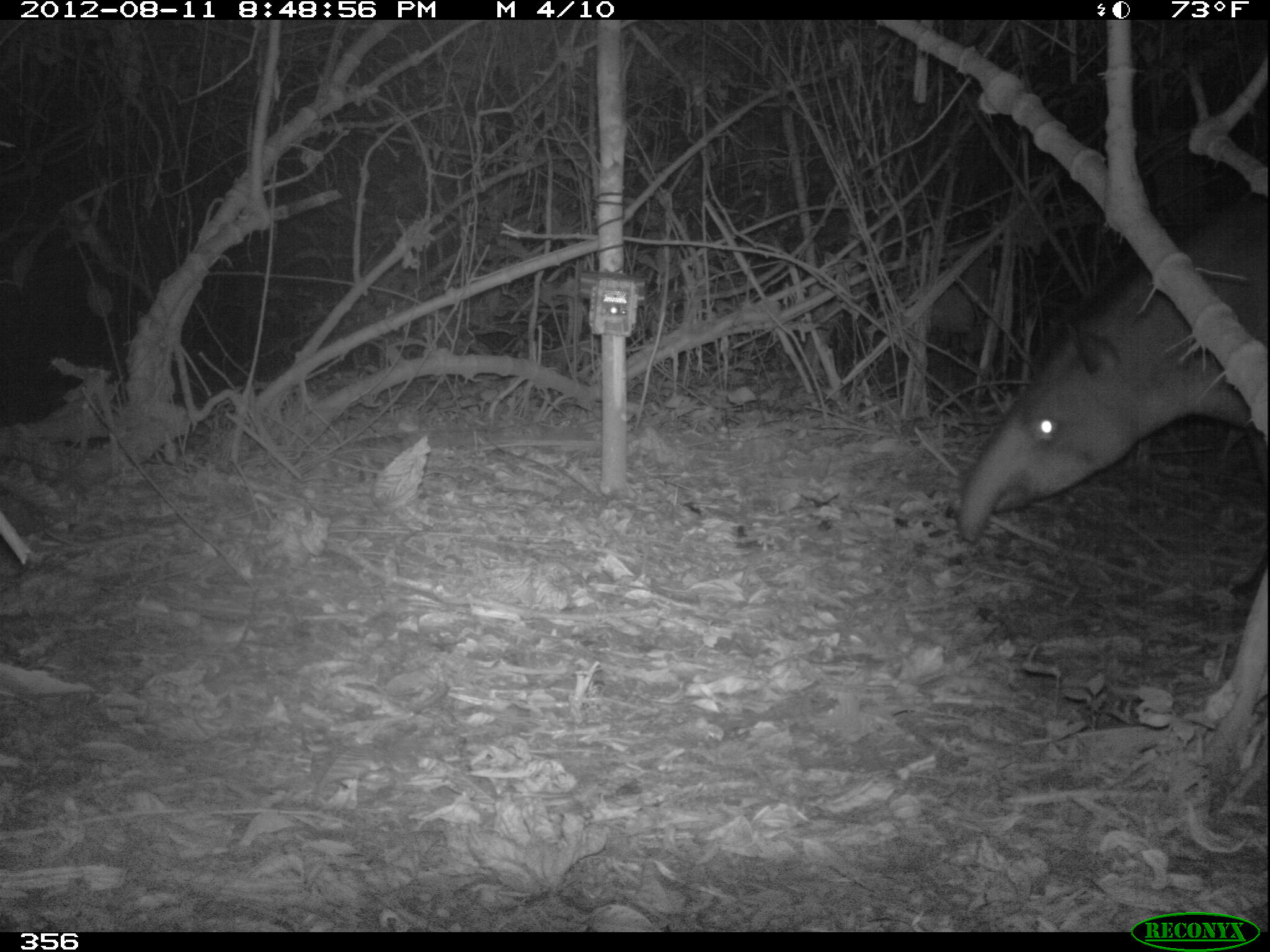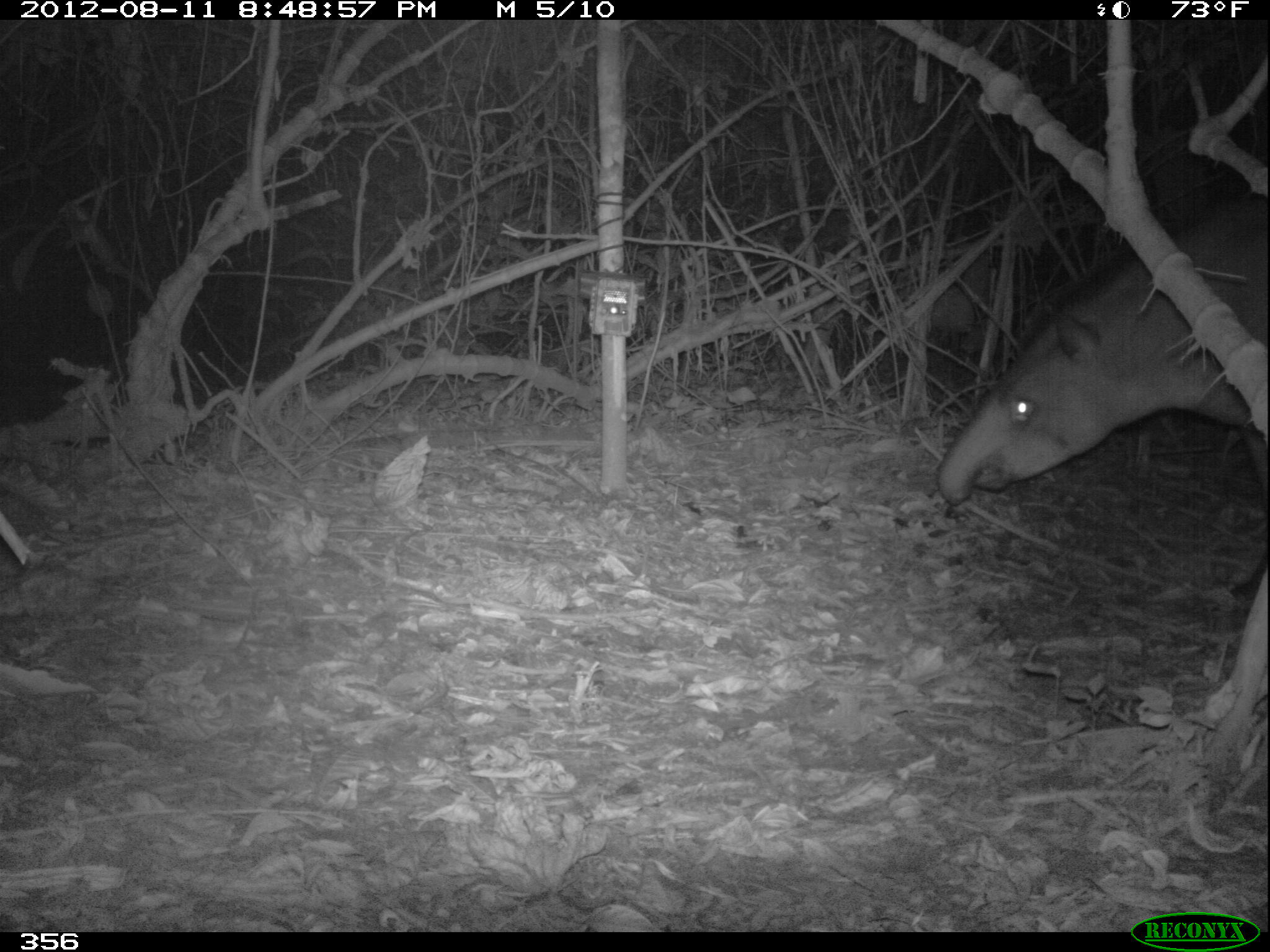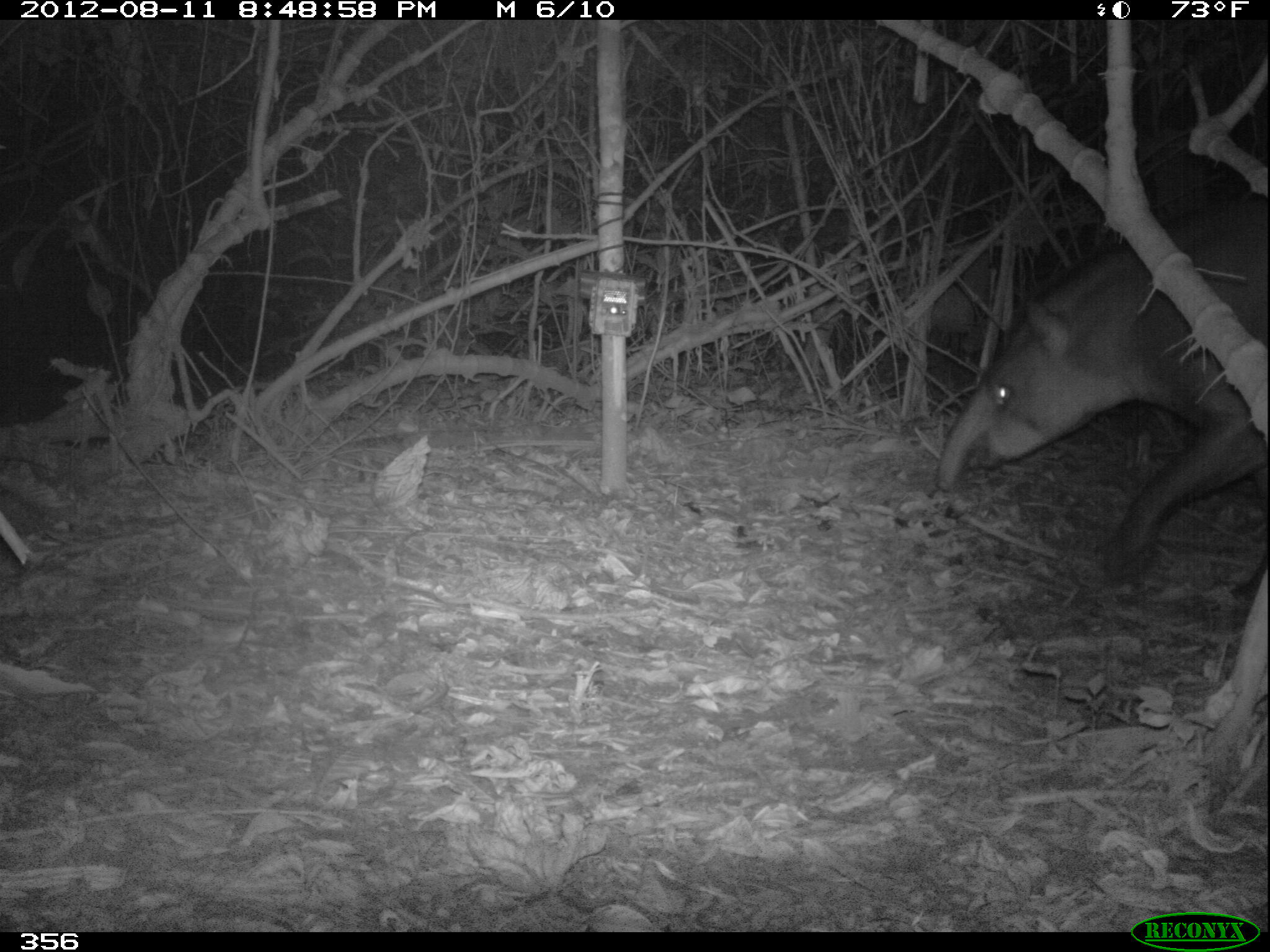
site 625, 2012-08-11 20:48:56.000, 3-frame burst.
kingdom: Animalia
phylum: Chordata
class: Mammalia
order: Perissodactyla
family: Tapiridae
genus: Tapirus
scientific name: Tapirus terrestris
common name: south american tapir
Tapirus terrestris (south american tapir).